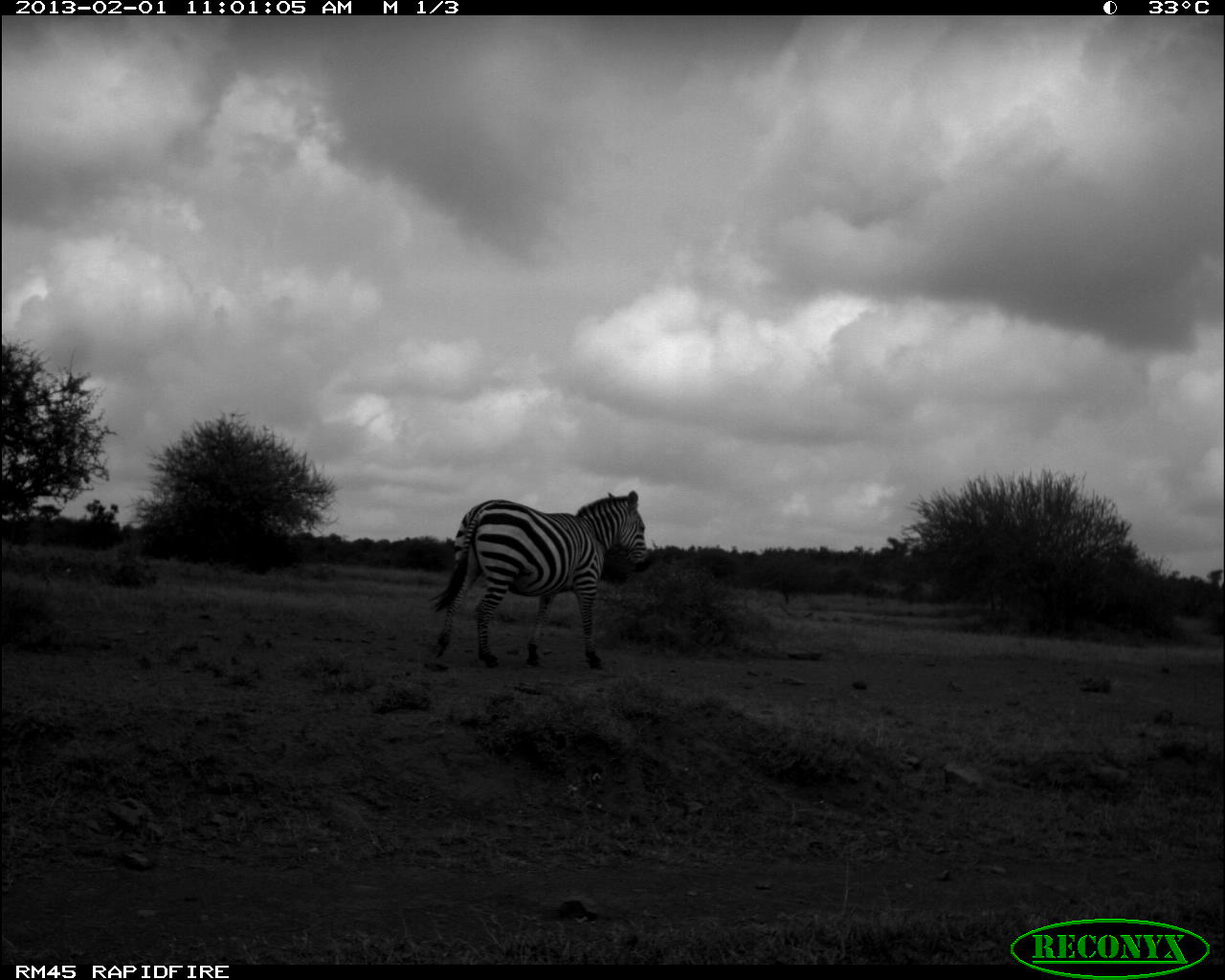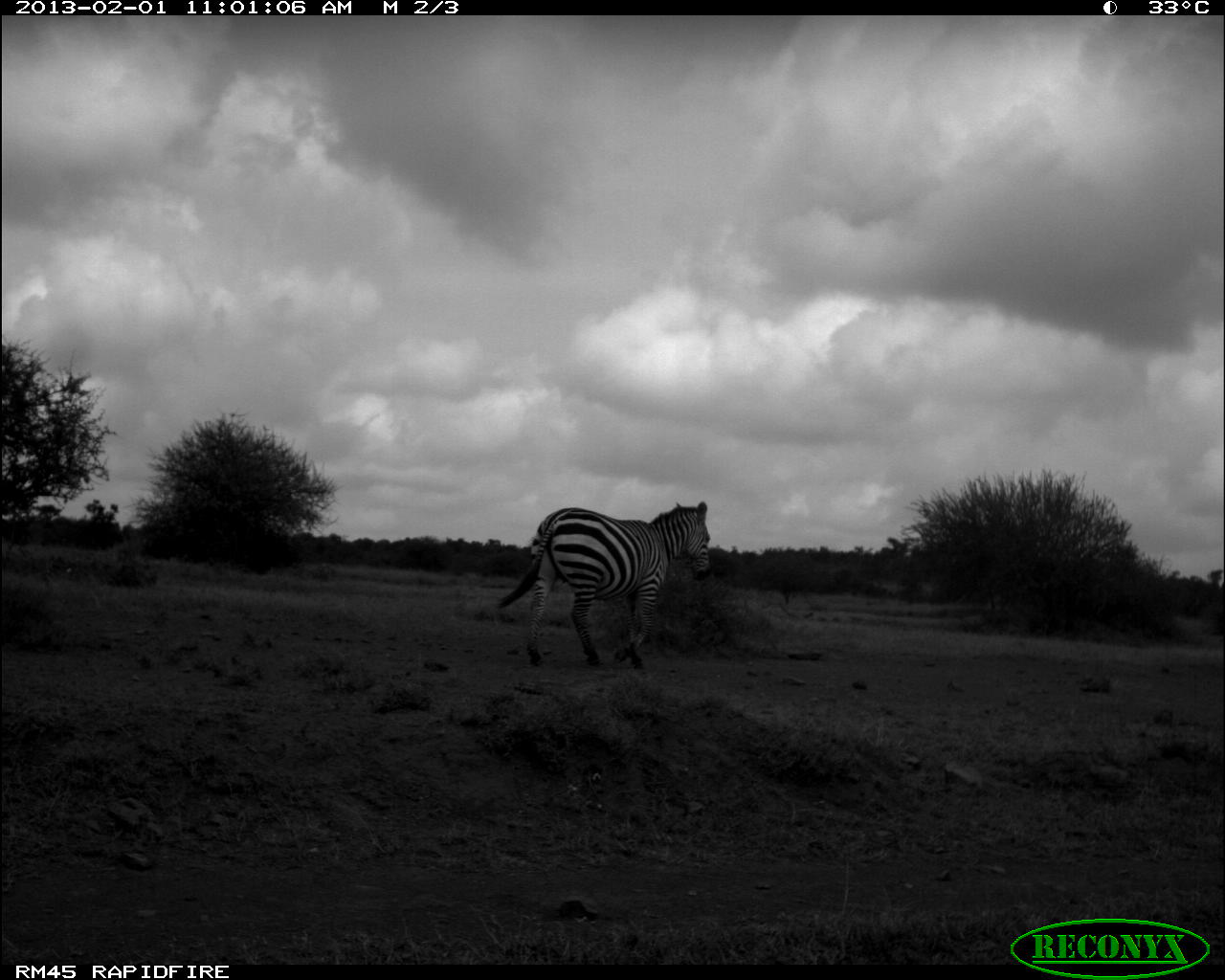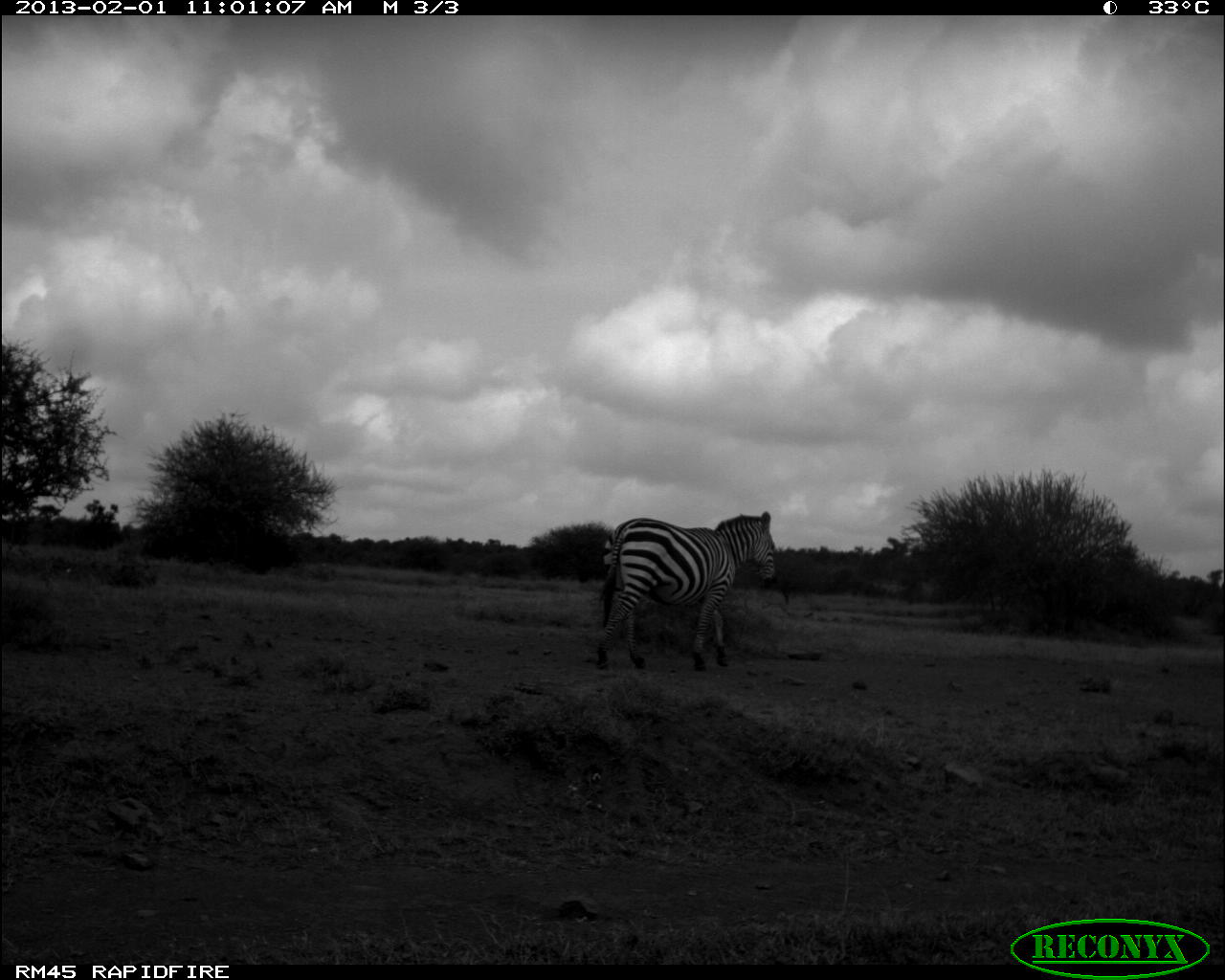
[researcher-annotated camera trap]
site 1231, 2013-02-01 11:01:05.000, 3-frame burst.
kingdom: Animalia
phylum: Chordata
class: Mammalia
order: Perissodactyla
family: Equidae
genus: Equus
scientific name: Equus quagga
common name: plains zebra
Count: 1.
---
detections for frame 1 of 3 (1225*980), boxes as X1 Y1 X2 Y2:
equus quagga: 425 488 649 669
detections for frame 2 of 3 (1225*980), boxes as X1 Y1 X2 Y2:
equus quagga: 495 498 711 670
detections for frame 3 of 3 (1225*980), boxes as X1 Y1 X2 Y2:
equus quagga: 593 510 777 672